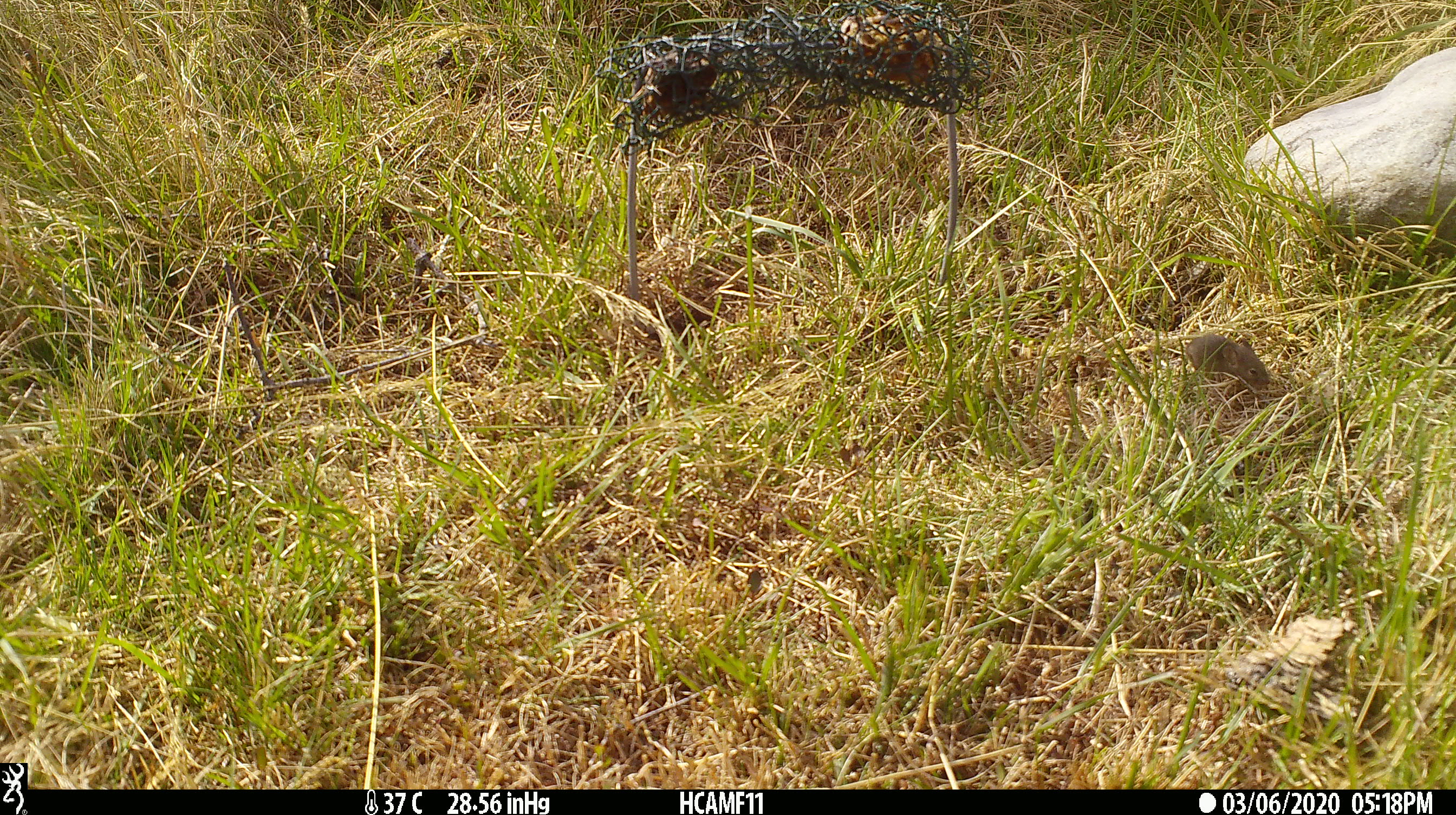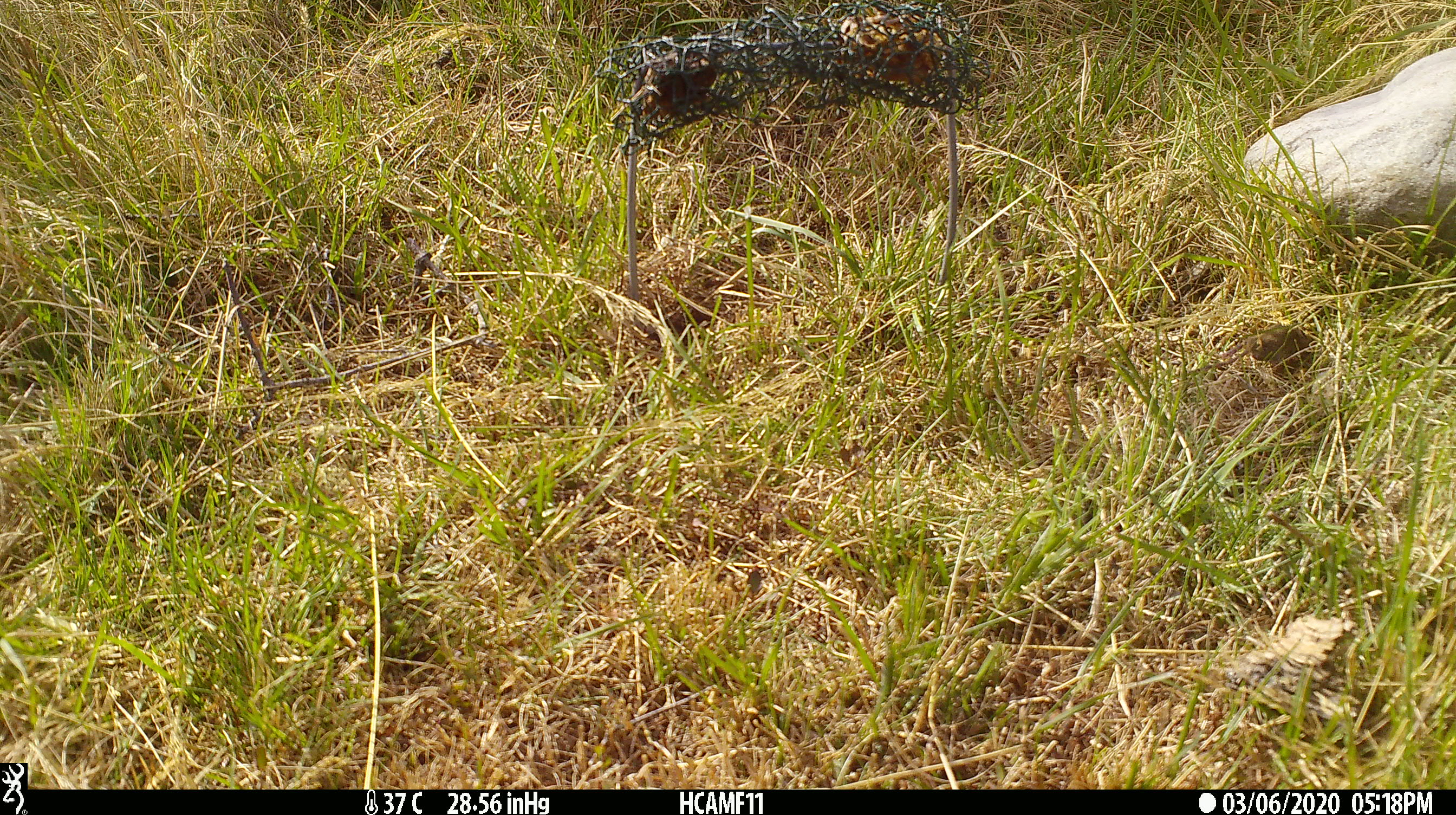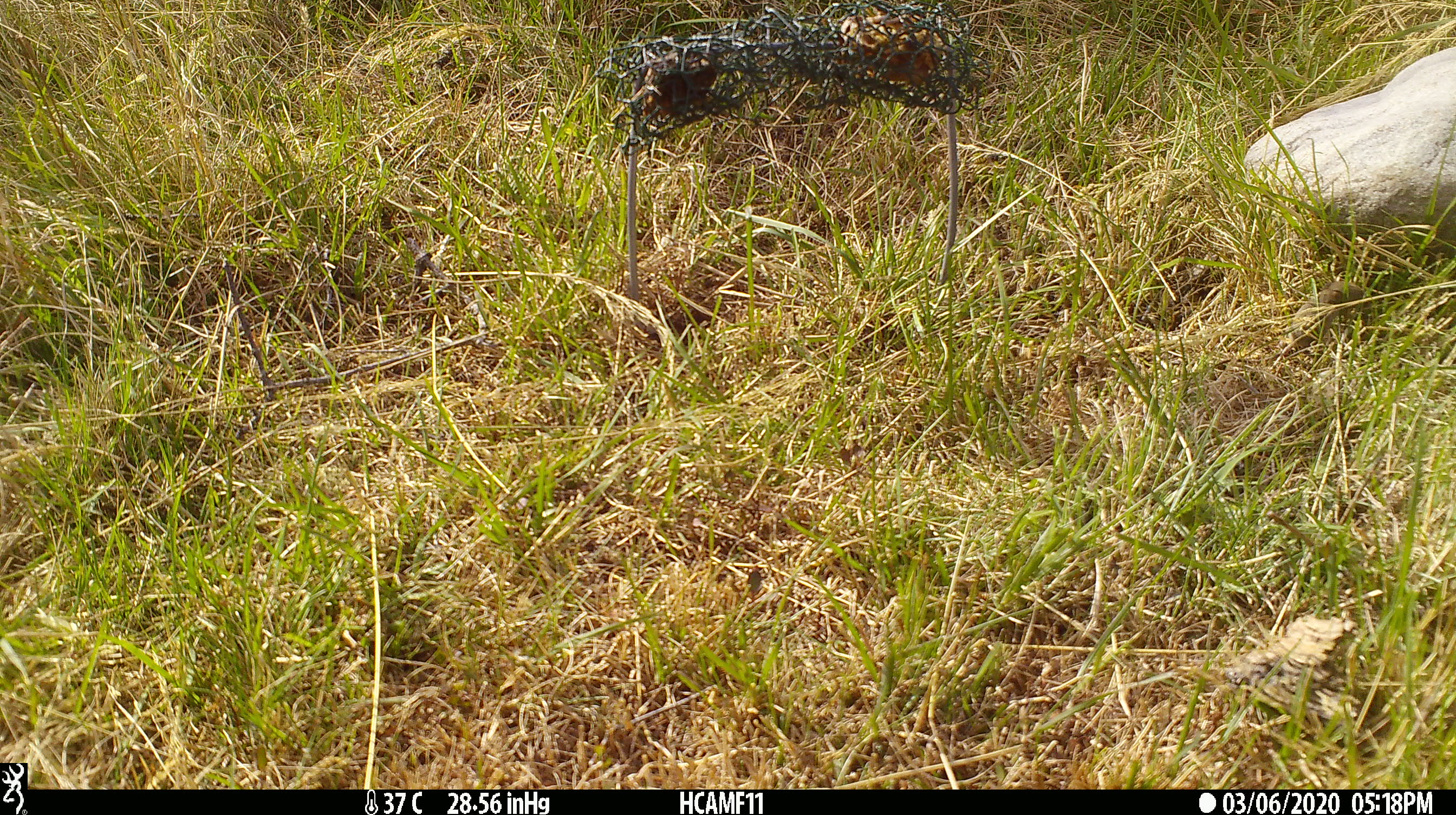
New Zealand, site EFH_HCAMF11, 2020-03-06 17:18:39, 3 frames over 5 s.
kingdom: Animalia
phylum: Chordata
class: Mammalia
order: Rodentia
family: Muridae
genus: Mus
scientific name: Mus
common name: mouse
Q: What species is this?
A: Mouse (Mus).